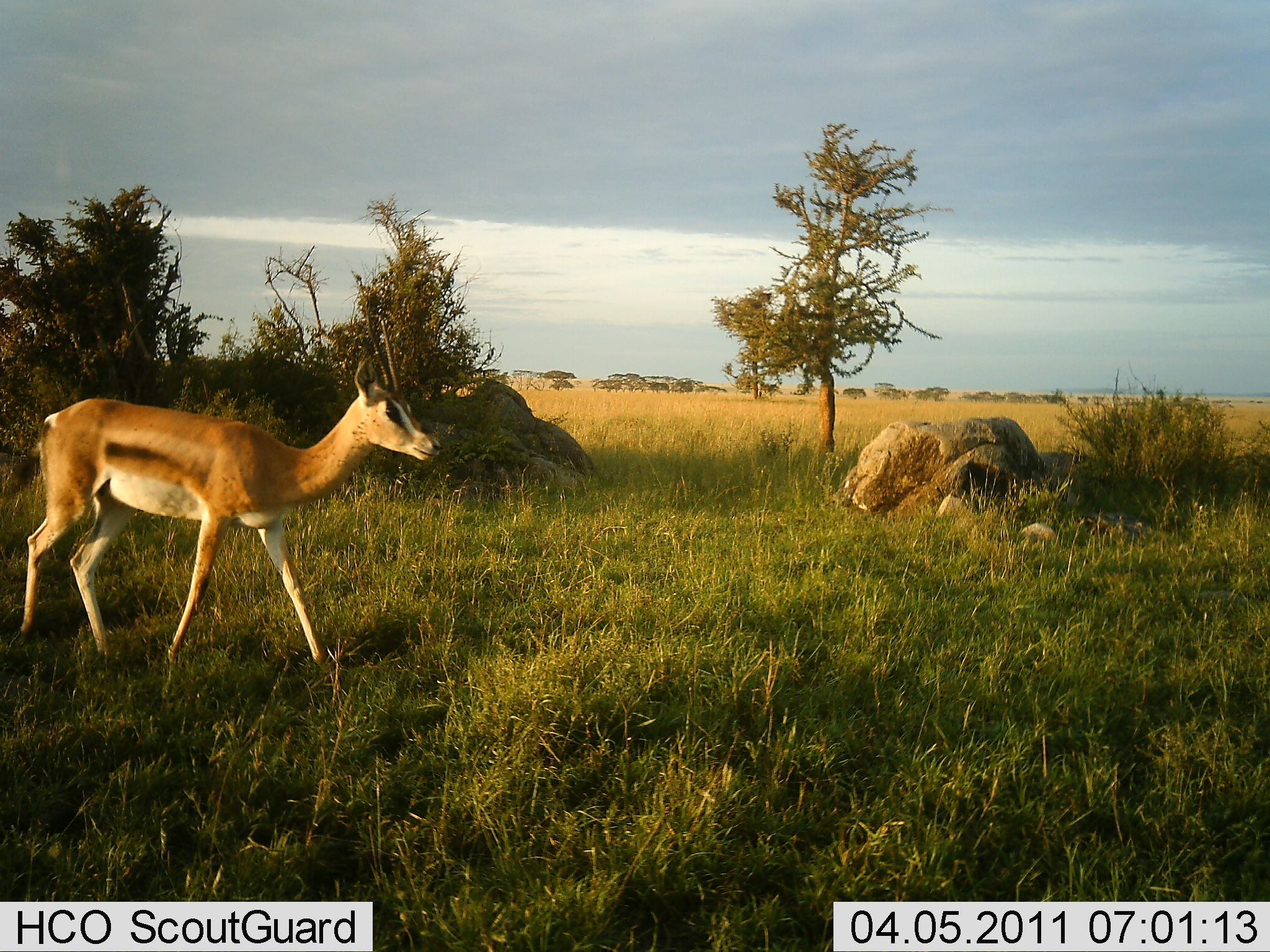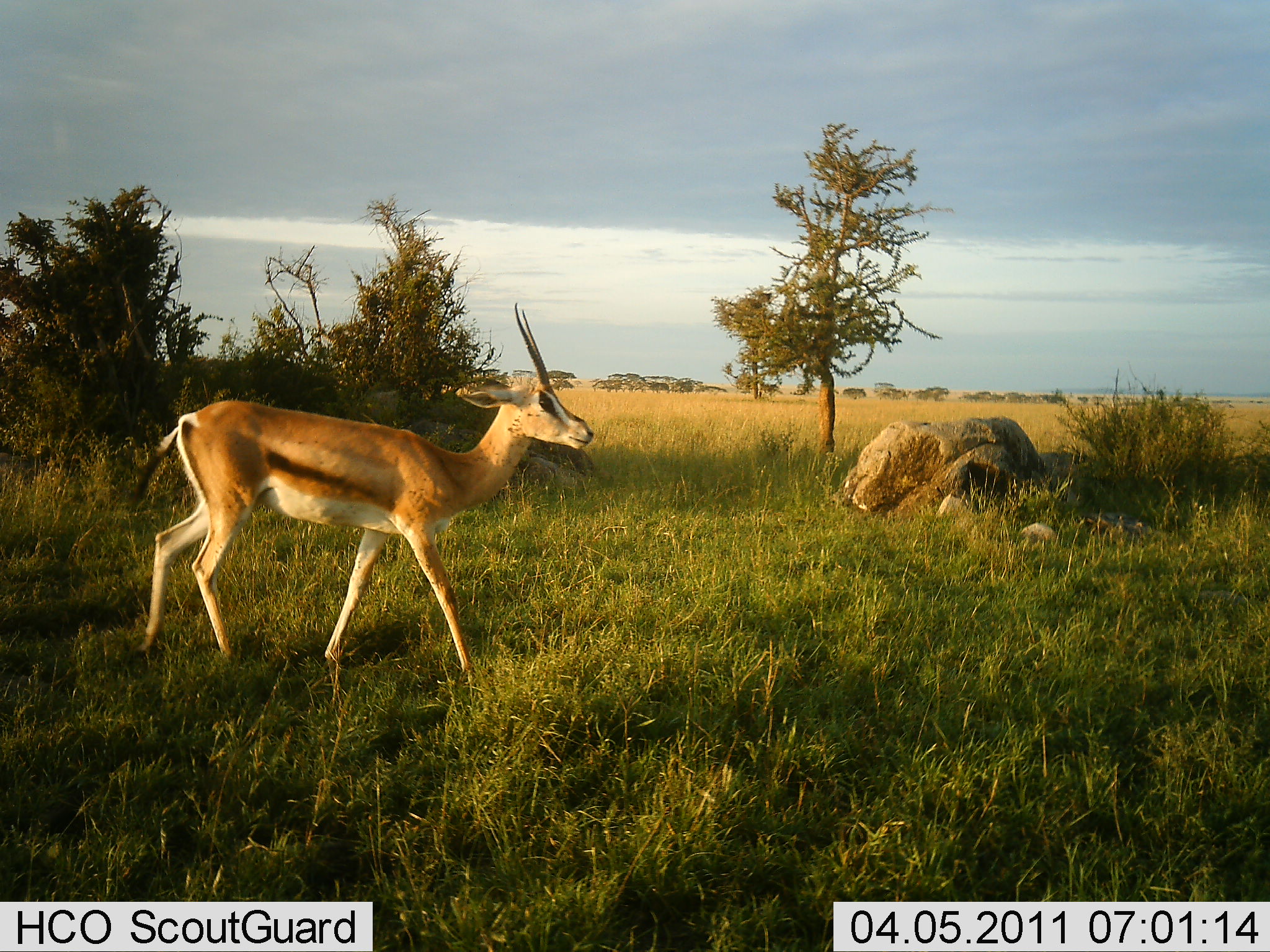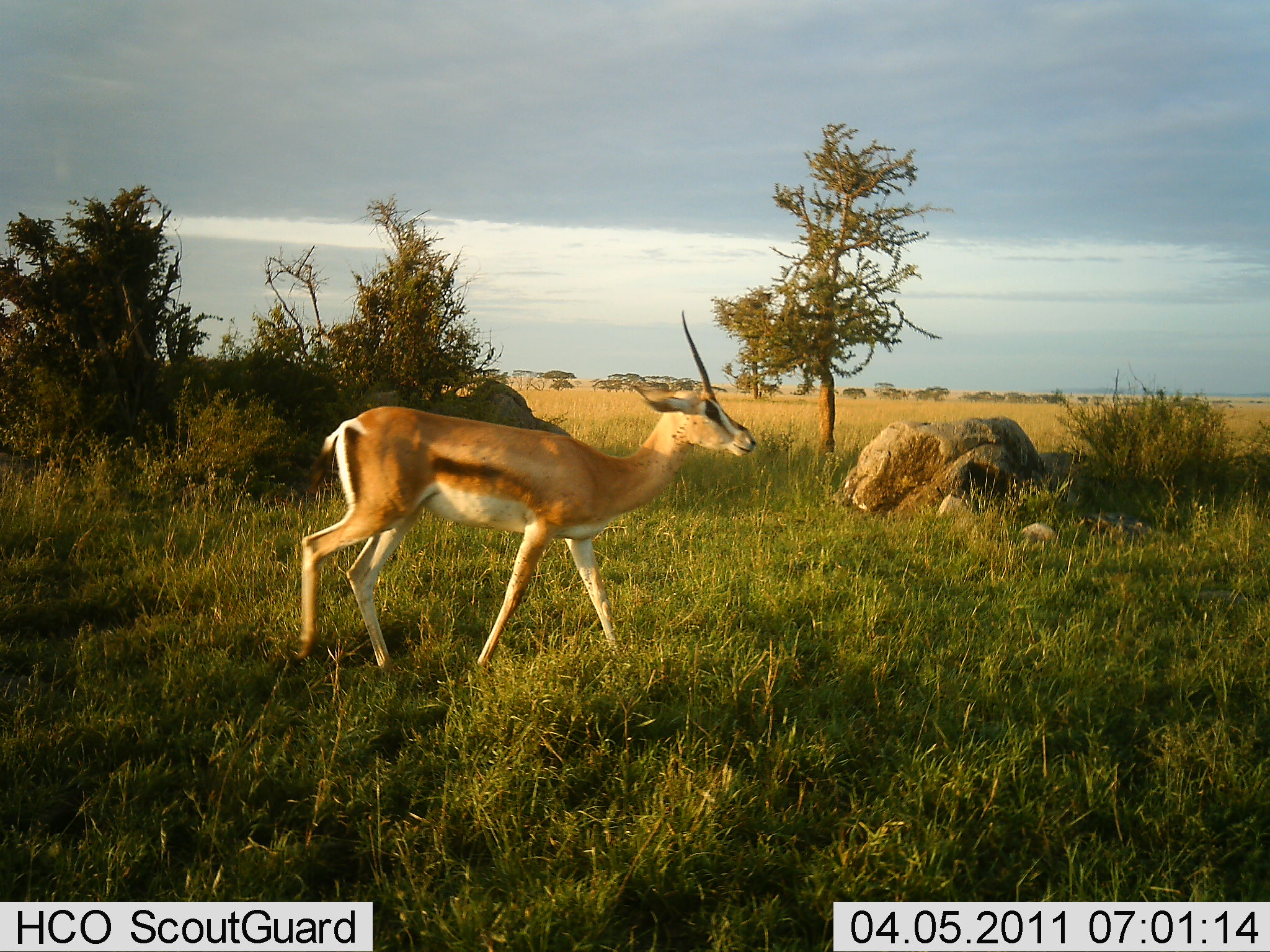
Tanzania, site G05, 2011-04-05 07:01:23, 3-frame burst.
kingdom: Animalia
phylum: Chordata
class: Mammalia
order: Artiodactyla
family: Bovidae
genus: Eudorcas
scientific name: Eudorcas thomsonii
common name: thomson's gazelle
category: gazellethomsons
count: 1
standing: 25%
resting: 0%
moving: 83%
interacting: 0%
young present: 8%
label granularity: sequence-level